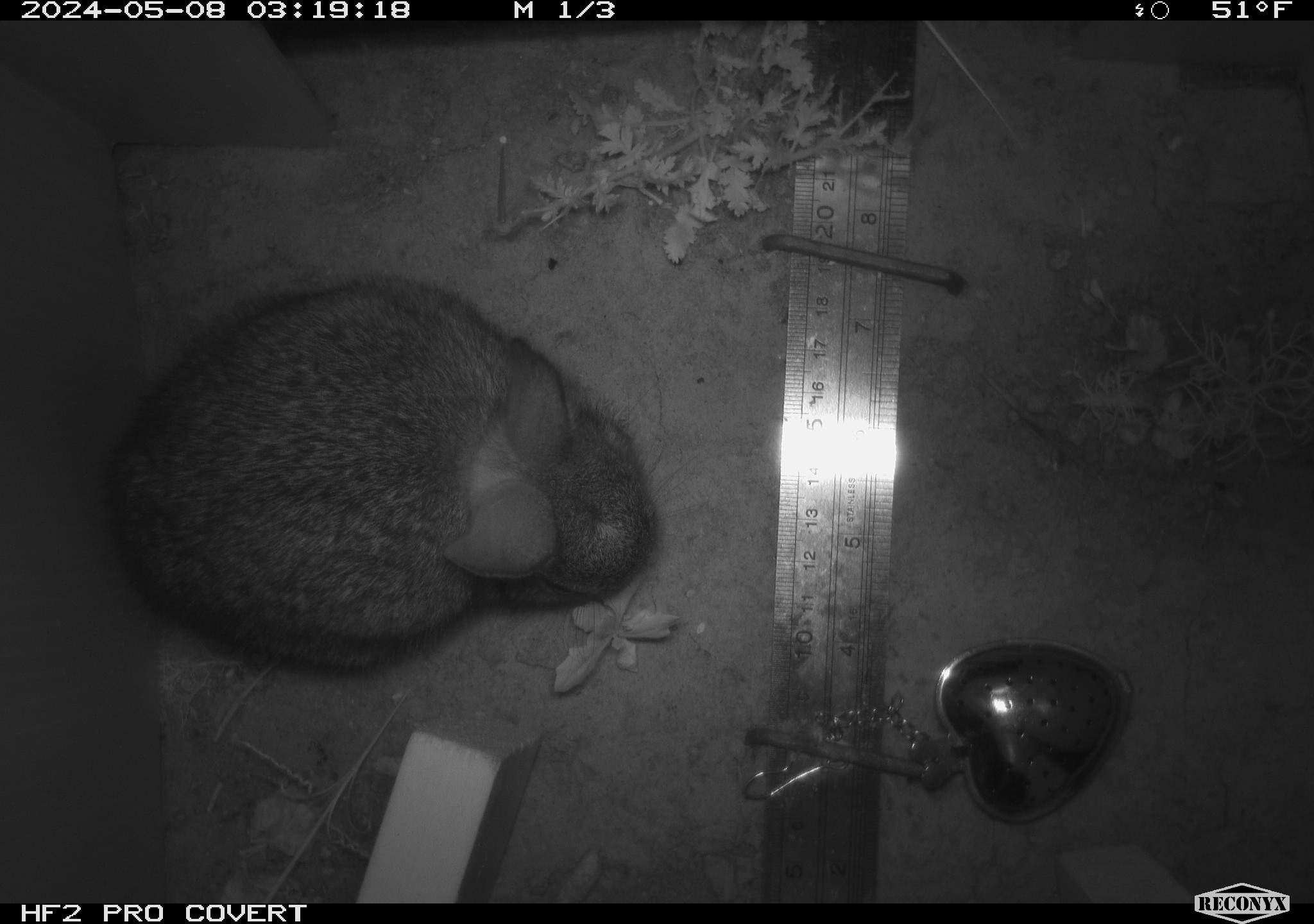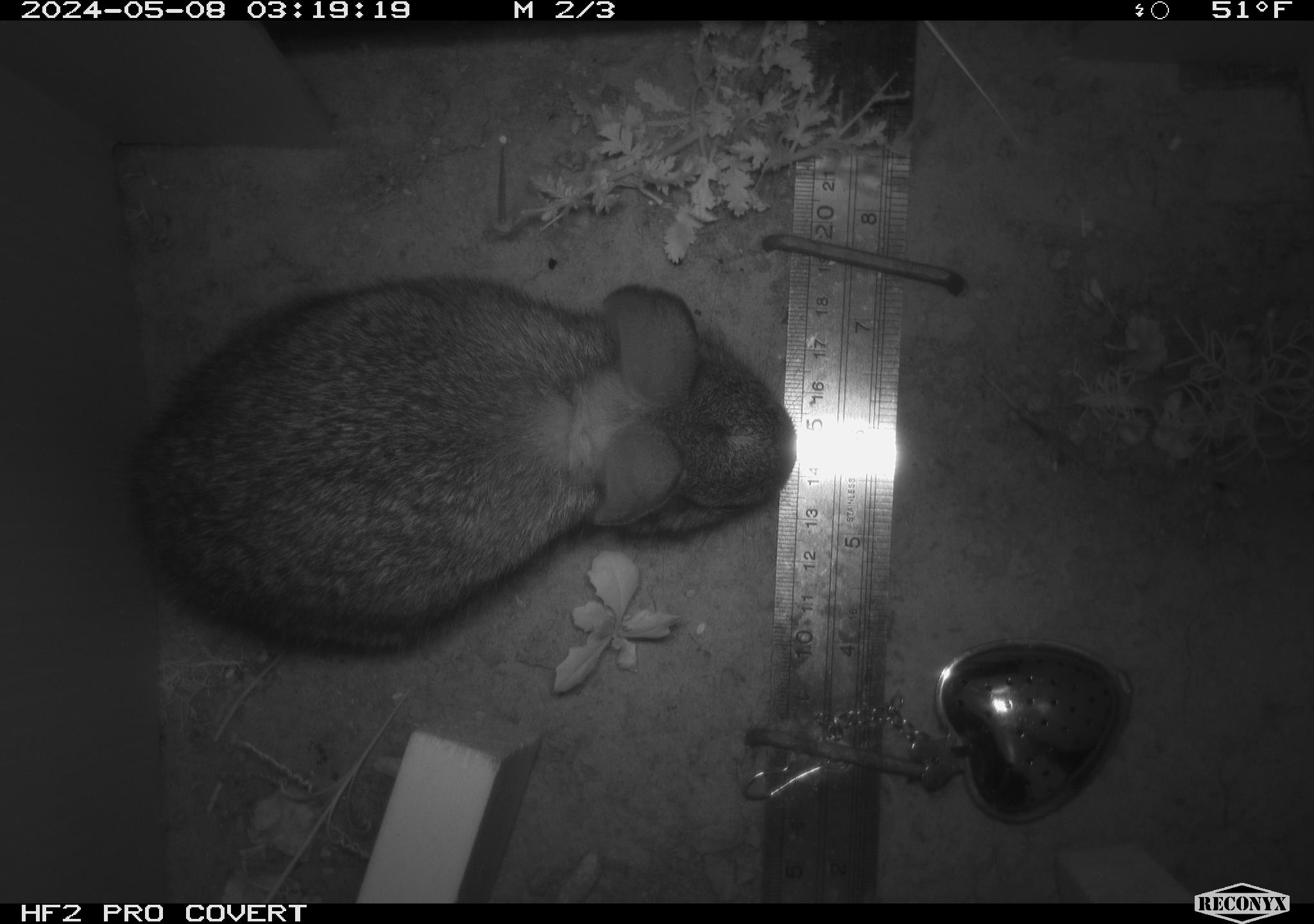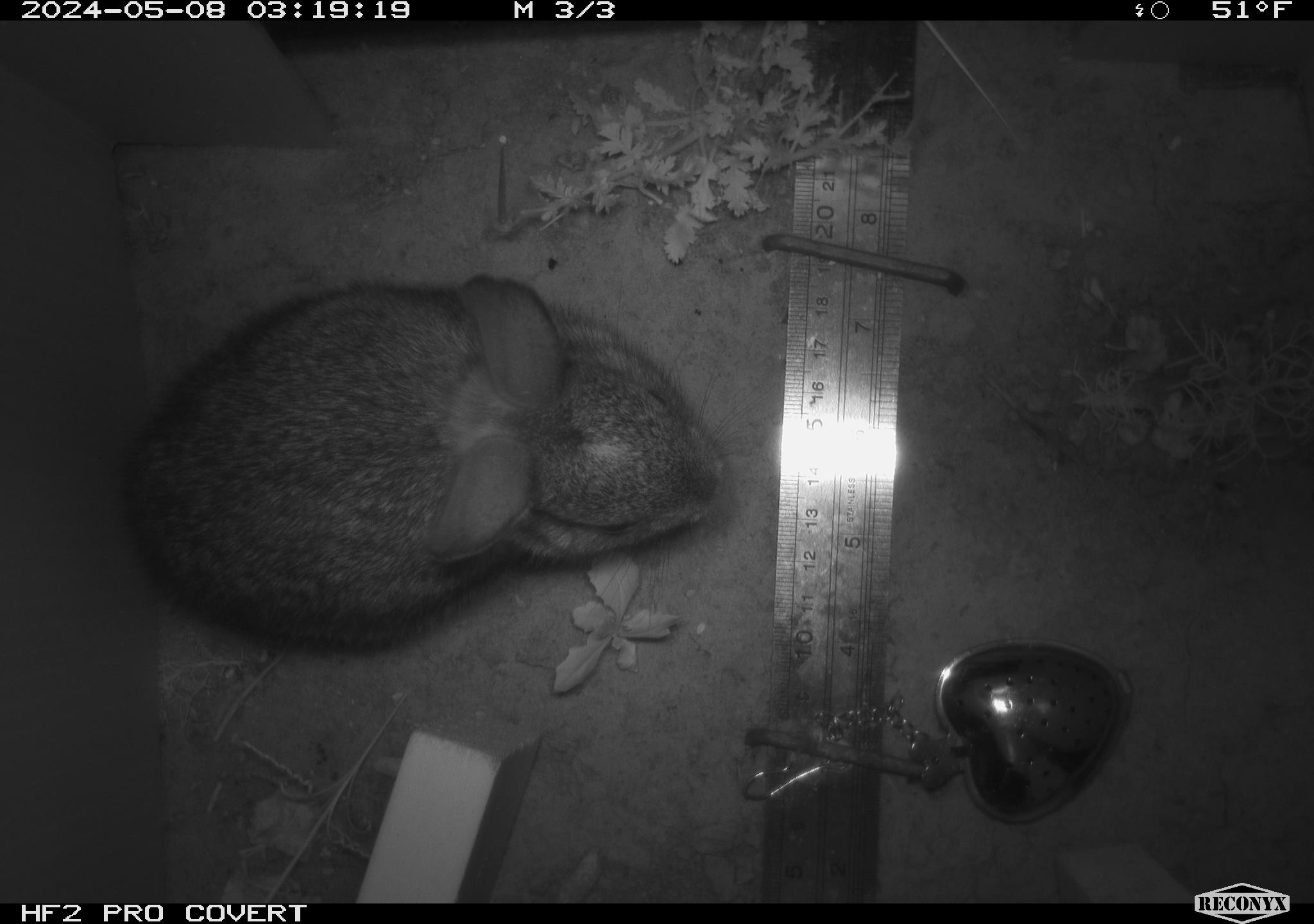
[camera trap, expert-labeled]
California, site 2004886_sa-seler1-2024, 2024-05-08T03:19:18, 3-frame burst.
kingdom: Animalia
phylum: Chordata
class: Mammalia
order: Lagomorpha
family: Leporidae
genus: Sylvilagus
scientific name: Sylvilagus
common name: cottontail rabbits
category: sylvilagus species